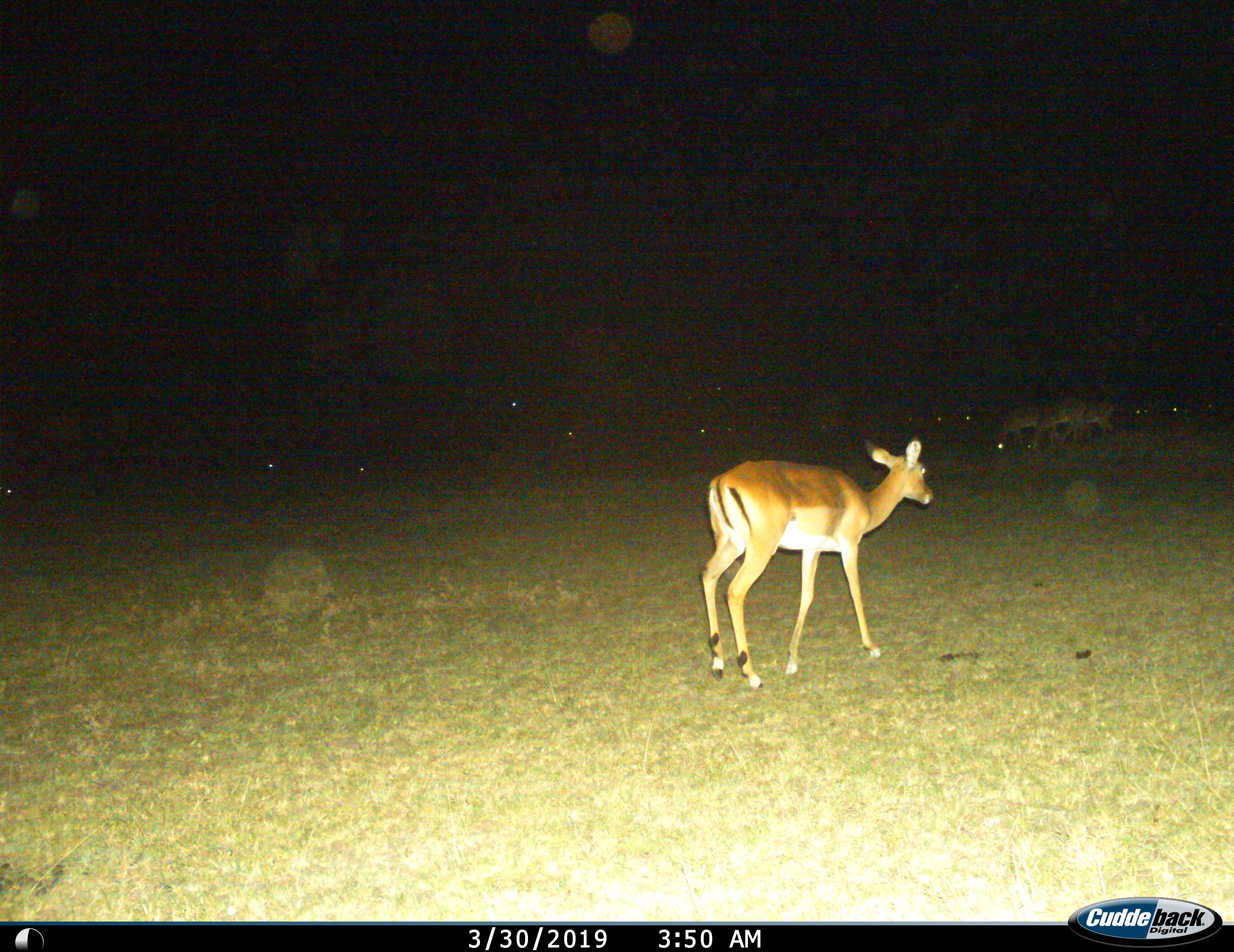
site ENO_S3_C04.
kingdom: Animalia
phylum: Chordata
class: Mammalia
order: Artiodactyla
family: Bovidae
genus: Aepyceros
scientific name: Aepyceros melampus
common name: impala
Impala (Aepyceros melampus), count 11-50. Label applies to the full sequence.